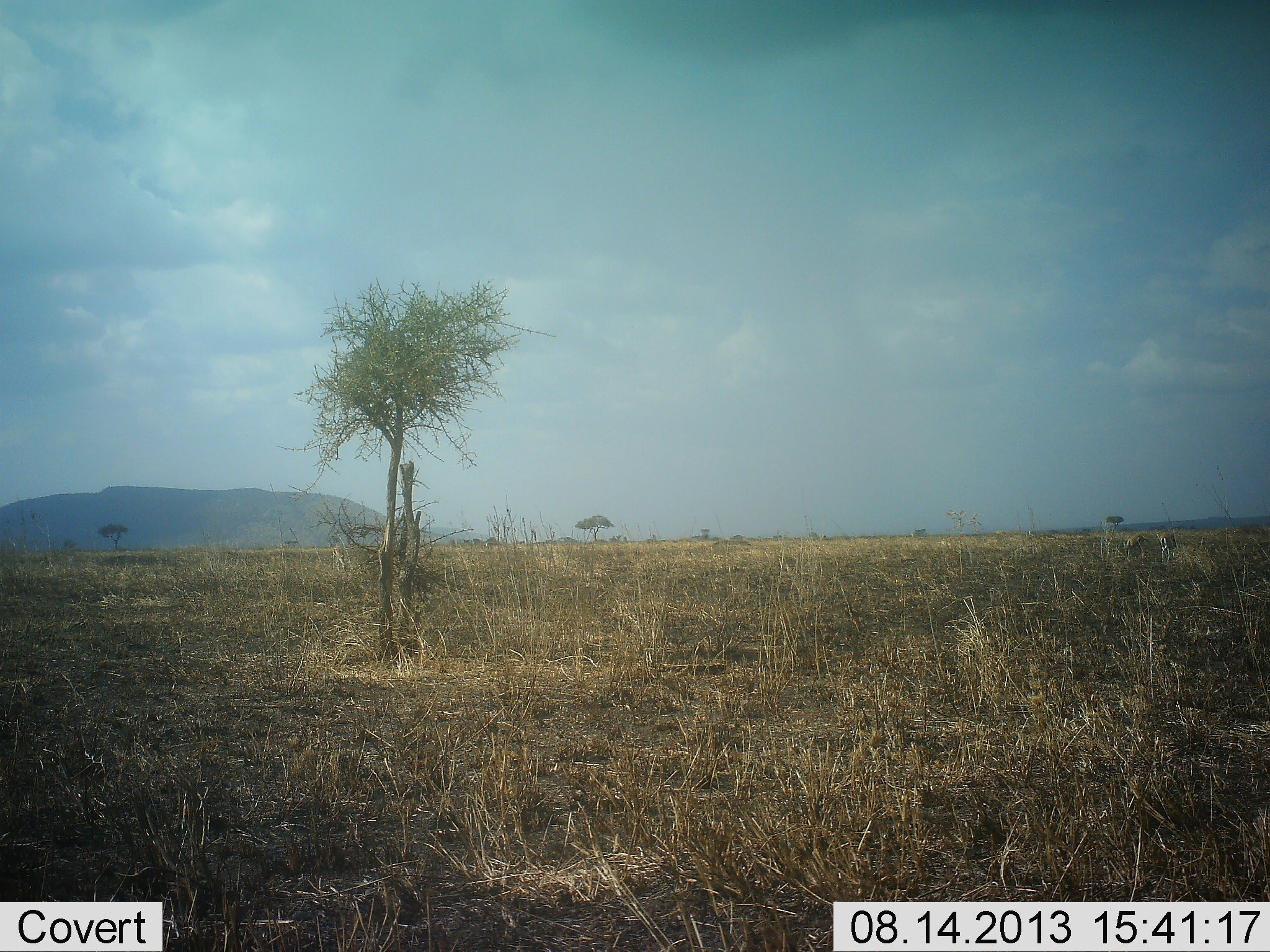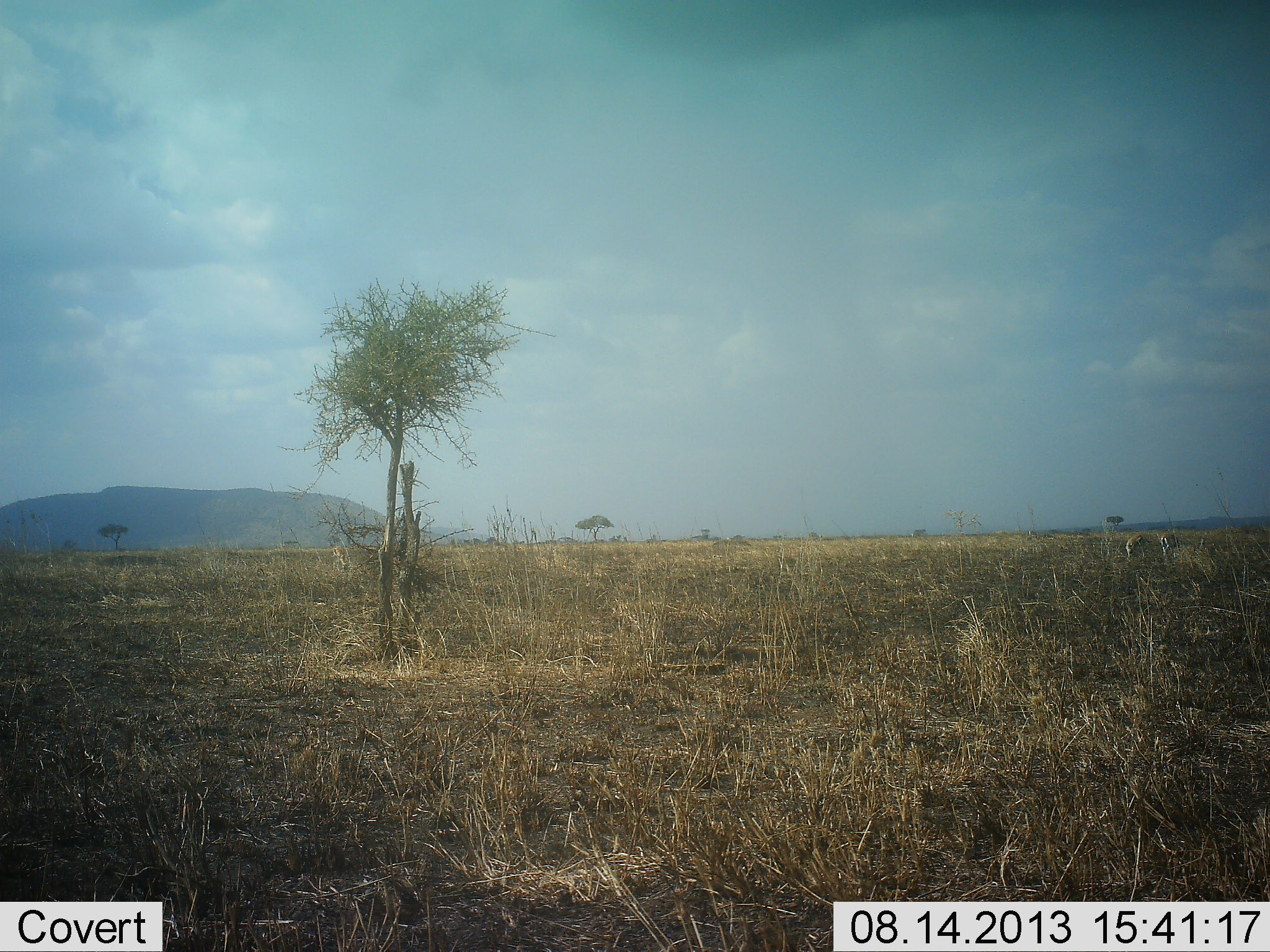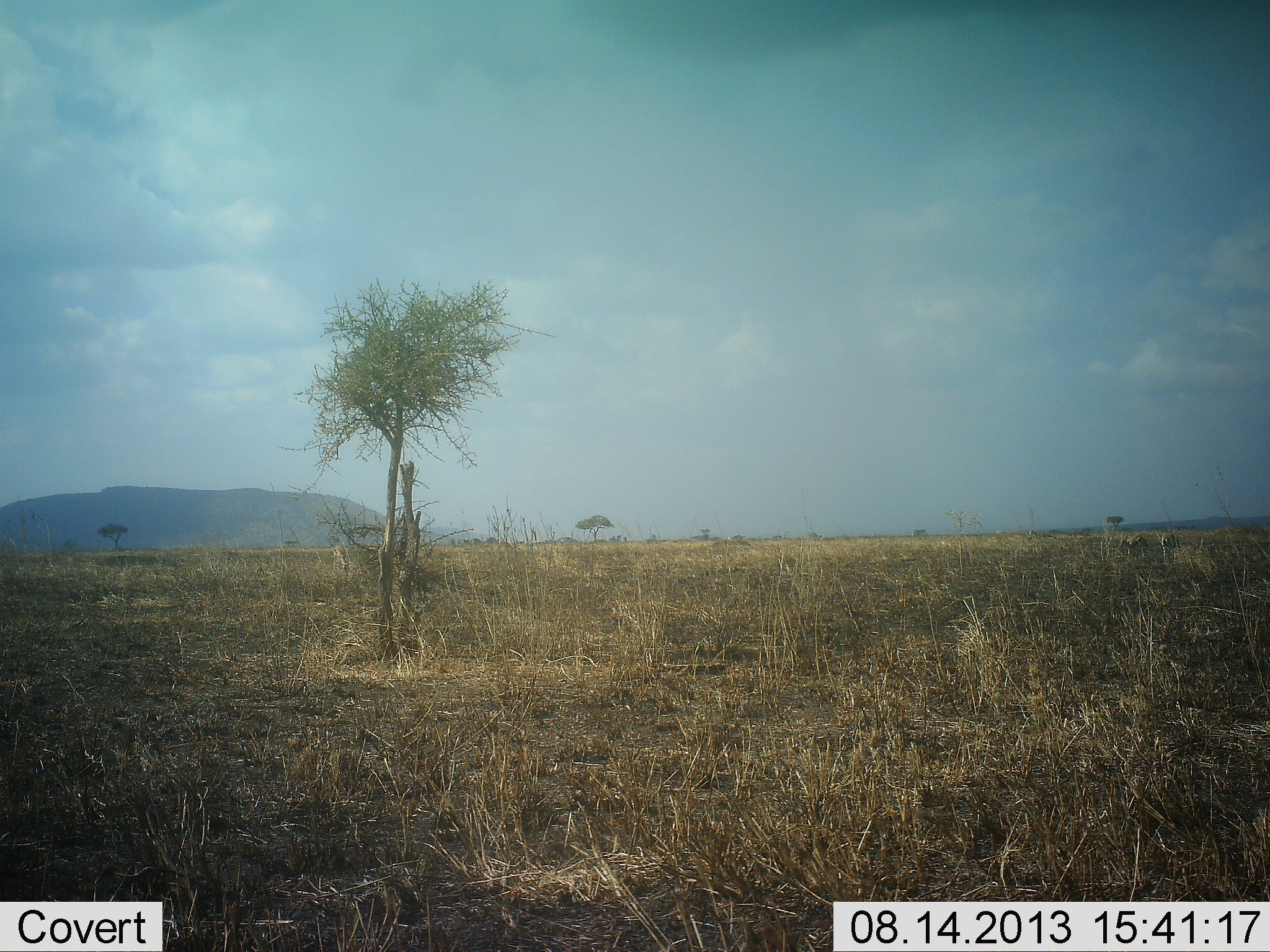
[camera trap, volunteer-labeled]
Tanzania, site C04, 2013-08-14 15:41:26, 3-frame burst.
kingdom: Animalia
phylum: Chordata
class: Mammalia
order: Artiodactyla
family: Bovidae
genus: Eudorcas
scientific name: Eudorcas thomsonii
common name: thomson's gazelle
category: gazellethomsons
Gazellethomsons (thomson's gazelle) (Eudorcas thomsonii), count 2. Behavior (volunteer vote fractions): standing 25%, resting 0%, moving 0%, interacting 0%. Young present (vote fraction): 0%. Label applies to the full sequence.